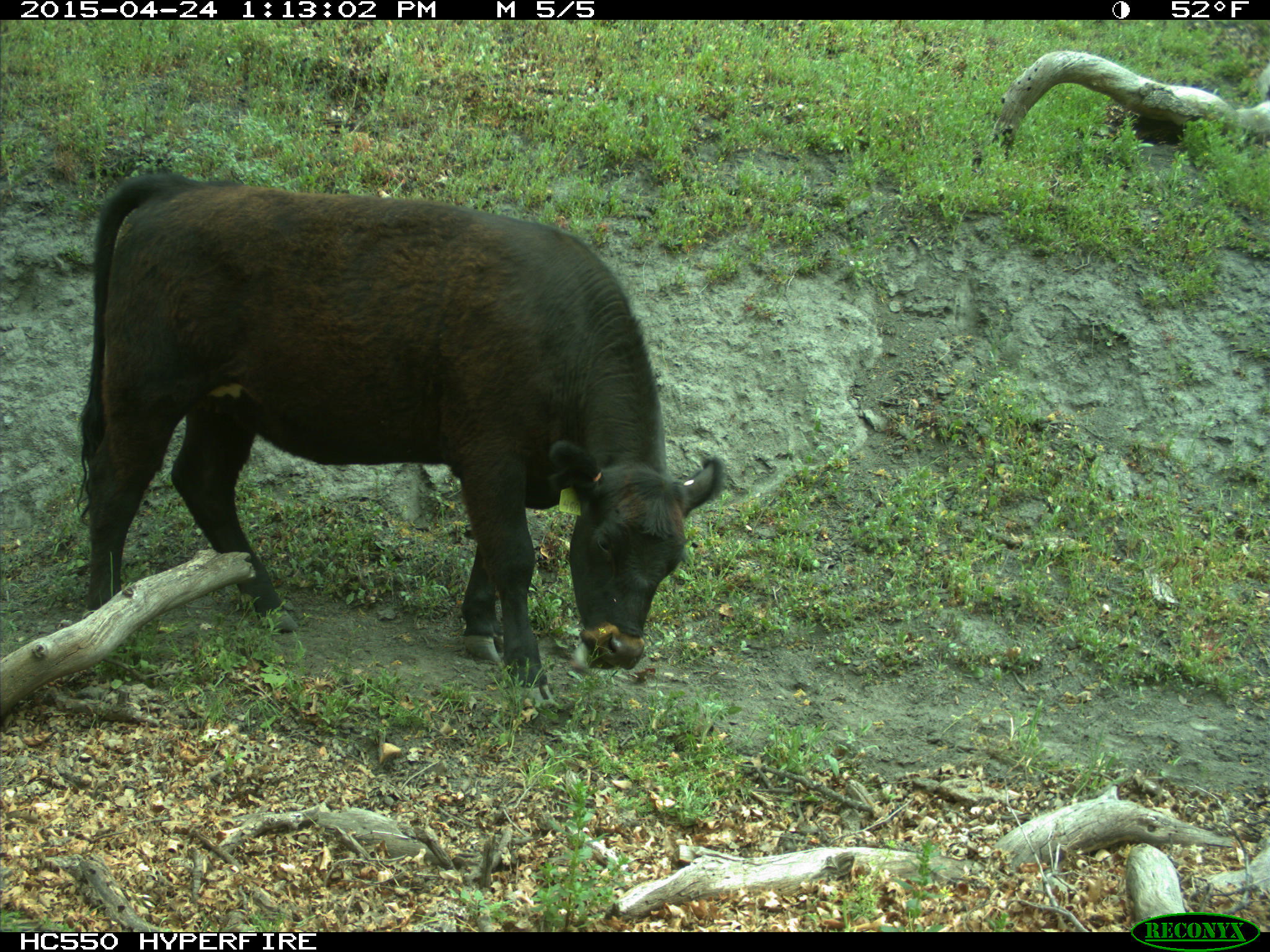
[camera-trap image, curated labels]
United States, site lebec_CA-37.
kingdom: Animalia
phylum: Chordata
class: Mammalia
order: Artiodactyla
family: Bovidae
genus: Bos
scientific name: Bos taurus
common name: domestic cow